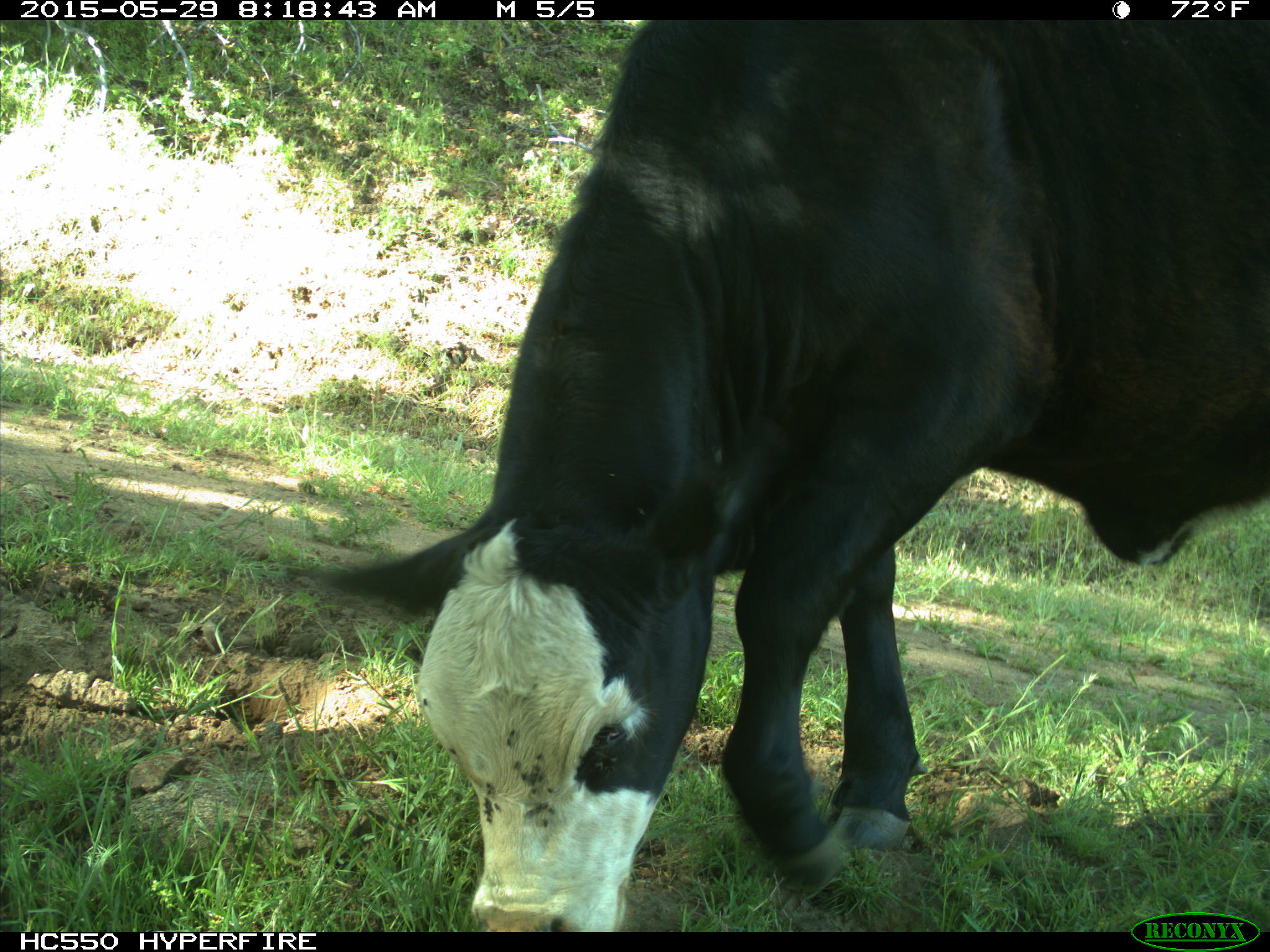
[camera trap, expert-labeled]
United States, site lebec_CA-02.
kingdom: Animalia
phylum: Chordata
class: Mammalia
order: Artiodactyla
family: Bovidae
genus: Bos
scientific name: Bos taurus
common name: domestic cow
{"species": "Bos taurus (domestic cow)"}